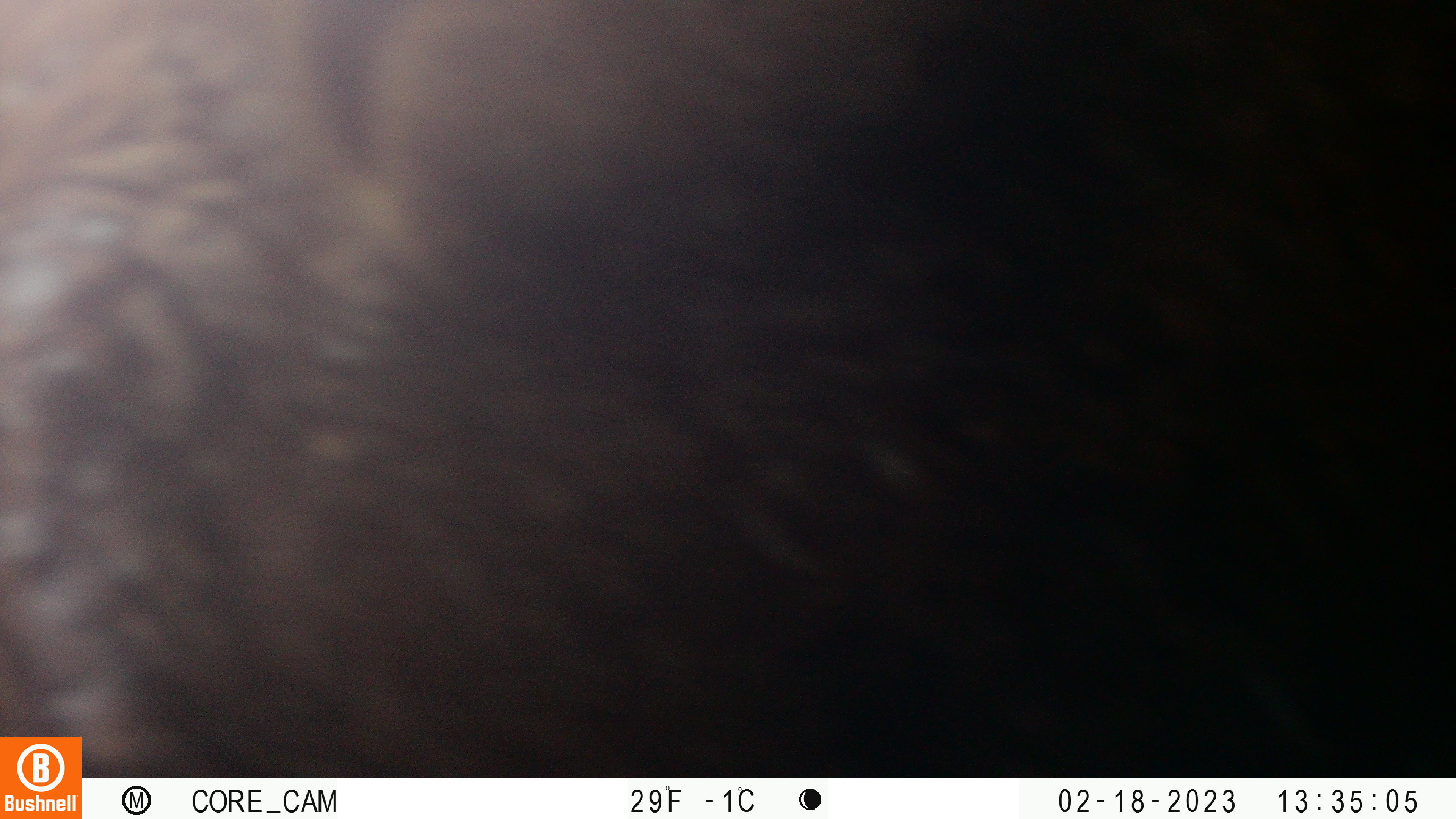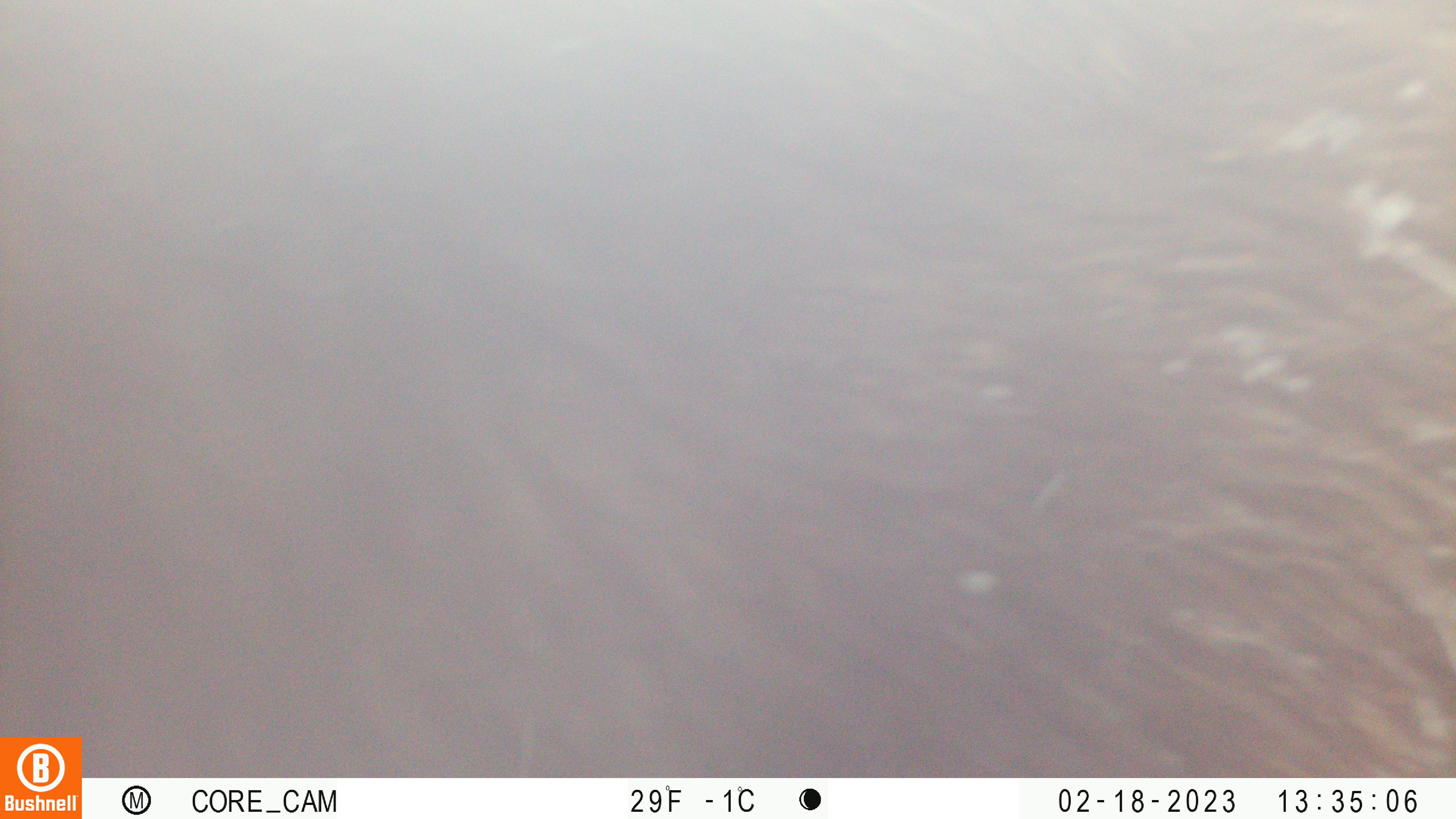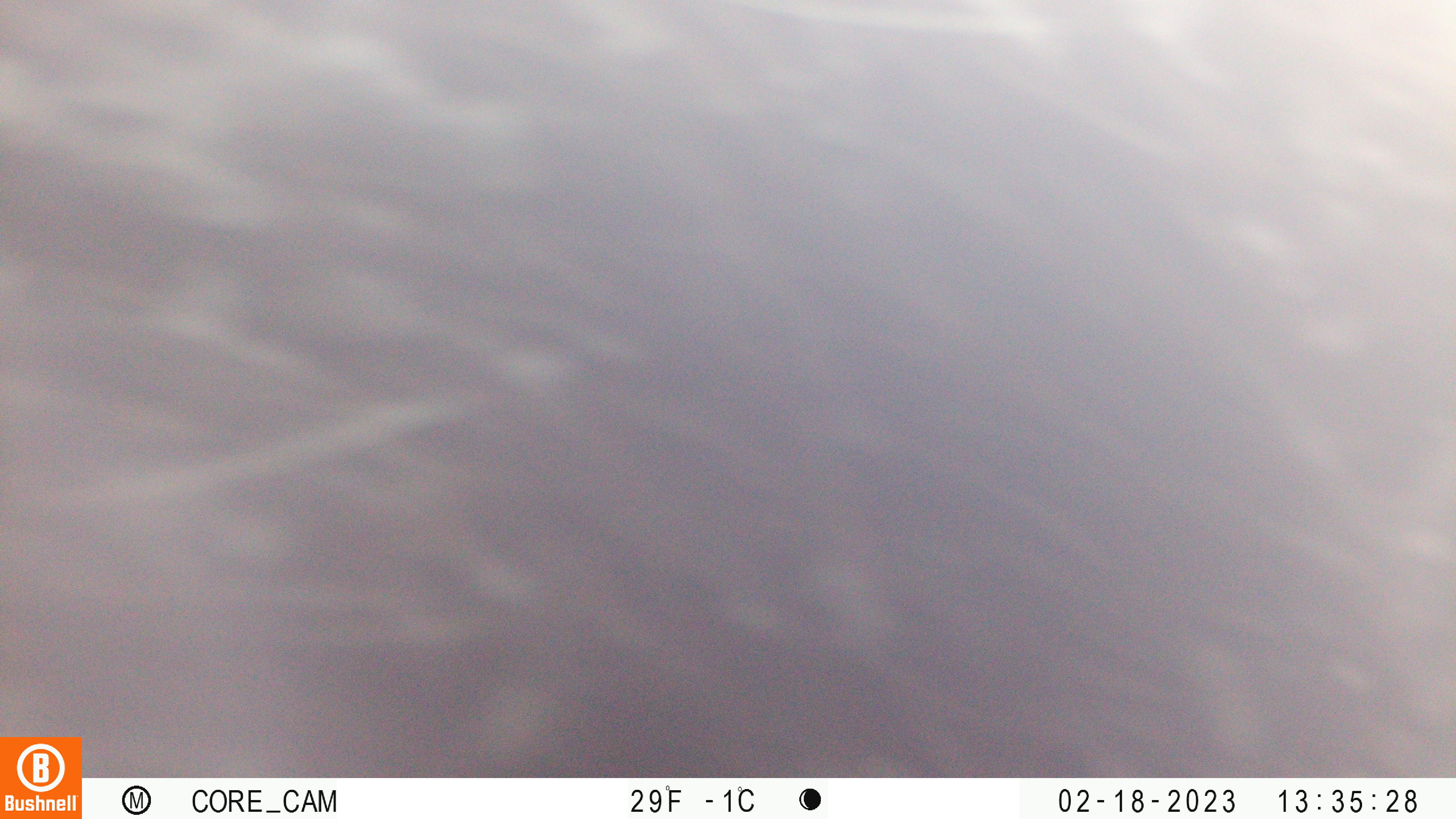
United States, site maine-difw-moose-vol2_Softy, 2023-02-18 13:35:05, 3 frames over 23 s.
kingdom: Animalia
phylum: Chordata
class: Mammalia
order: Artiodactyla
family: Cervidae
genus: Alces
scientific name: Alces alces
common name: moose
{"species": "moose (Alces alces)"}